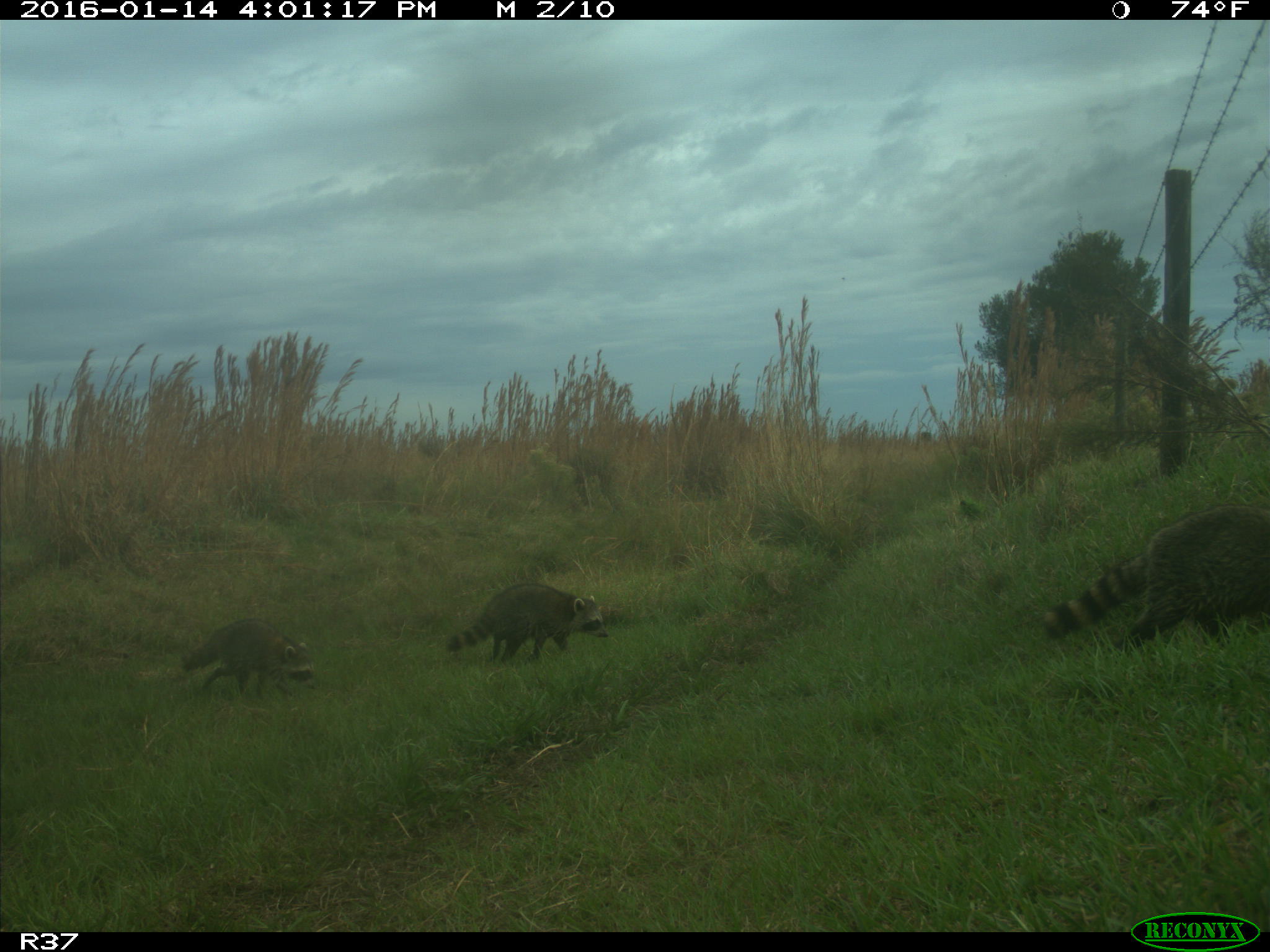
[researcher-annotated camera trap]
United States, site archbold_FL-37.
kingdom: Animalia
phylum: Chordata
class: Mammalia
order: Carnivora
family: Procyonidae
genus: Procyon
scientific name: Procyon lotor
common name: common raccoon